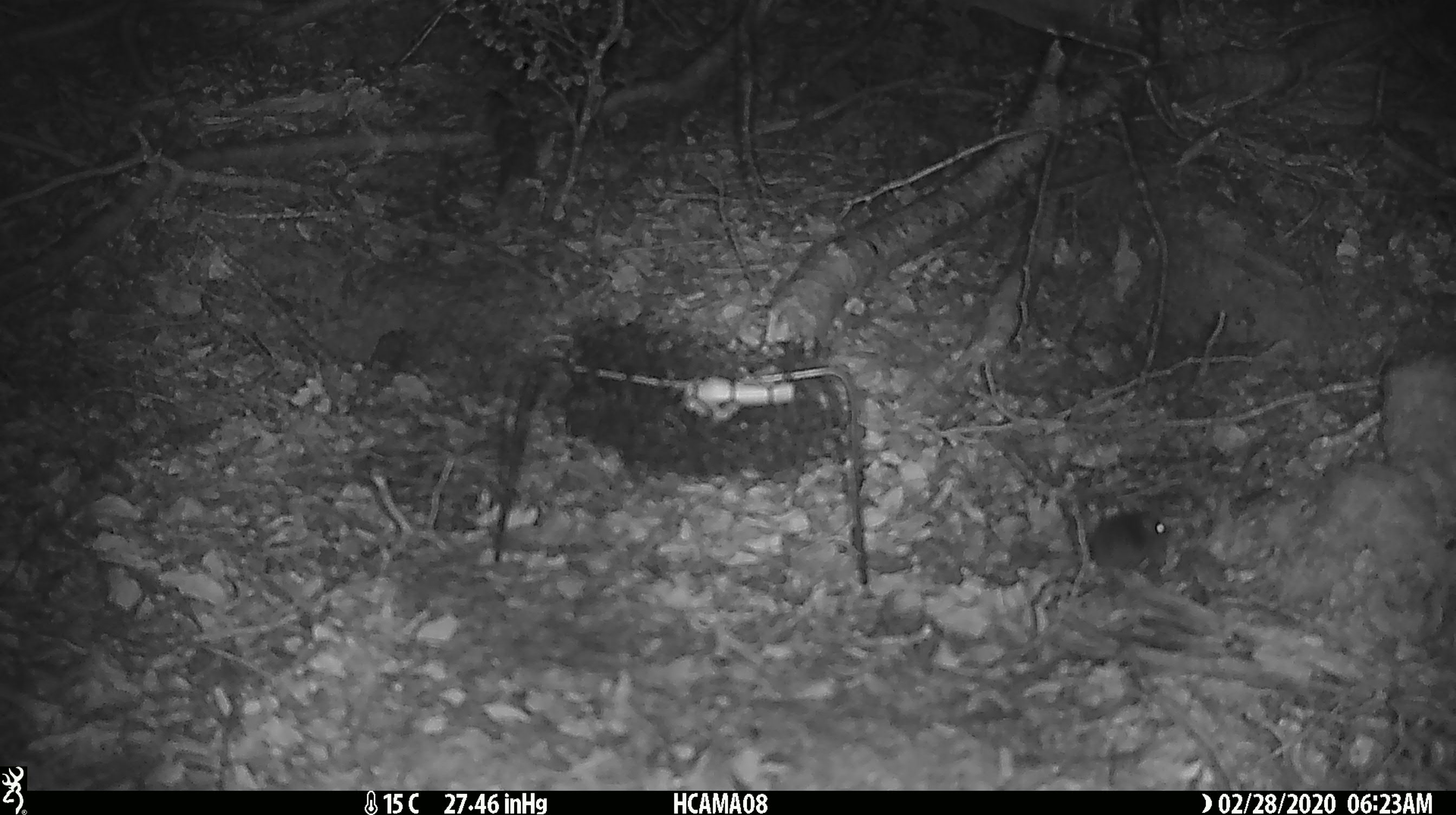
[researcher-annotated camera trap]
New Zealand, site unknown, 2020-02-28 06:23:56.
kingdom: Animalia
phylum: Chordata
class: Mammalia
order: Rodentia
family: Muridae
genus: Mus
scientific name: Mus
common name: mouse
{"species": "mouse (Mus)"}